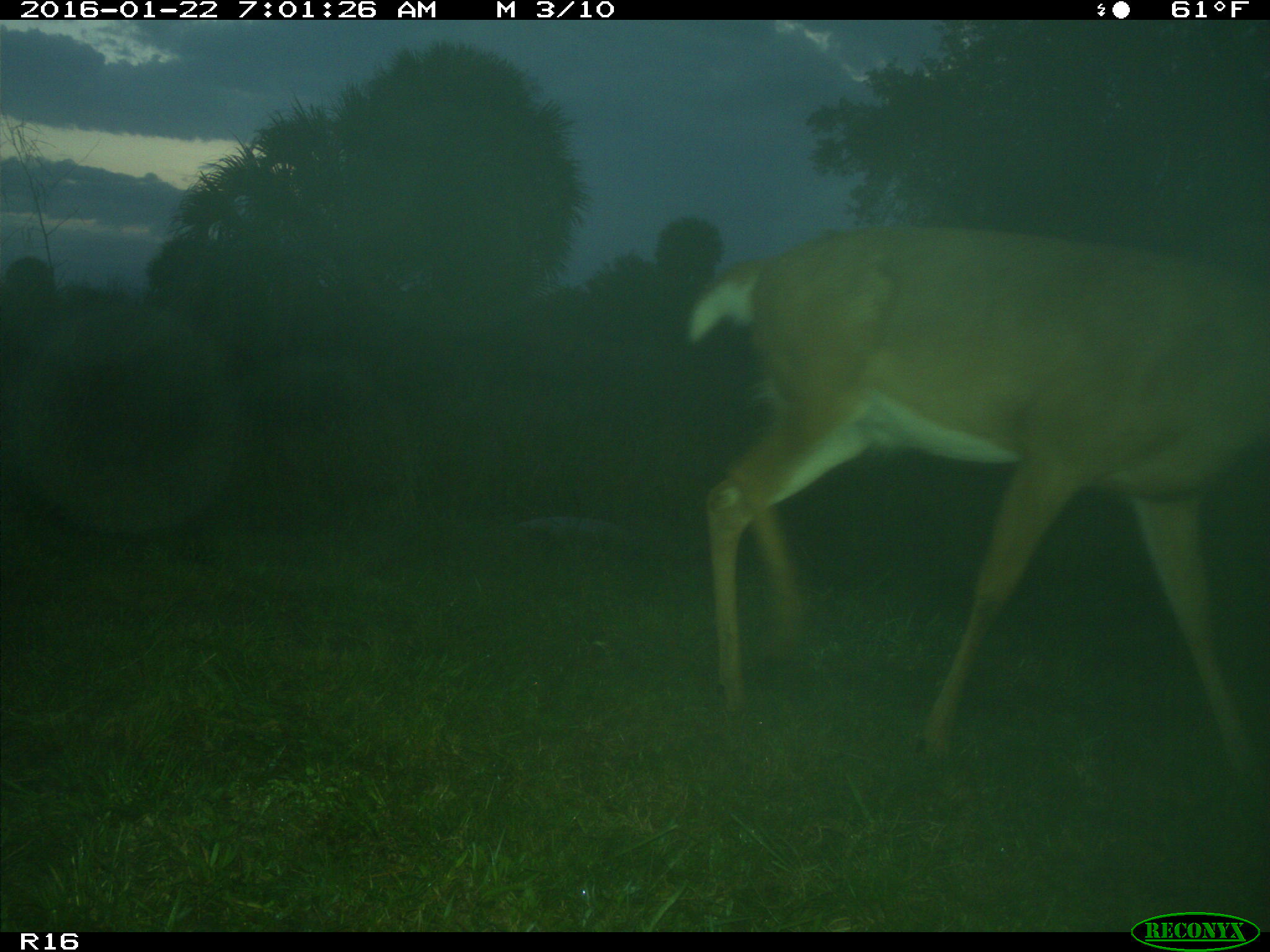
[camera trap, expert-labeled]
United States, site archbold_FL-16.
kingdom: Animalia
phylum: Chordata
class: Mammalia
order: Artiodactyla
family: Cervidae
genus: Odocoileus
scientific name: Odocoileus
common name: deer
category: unidentified deer